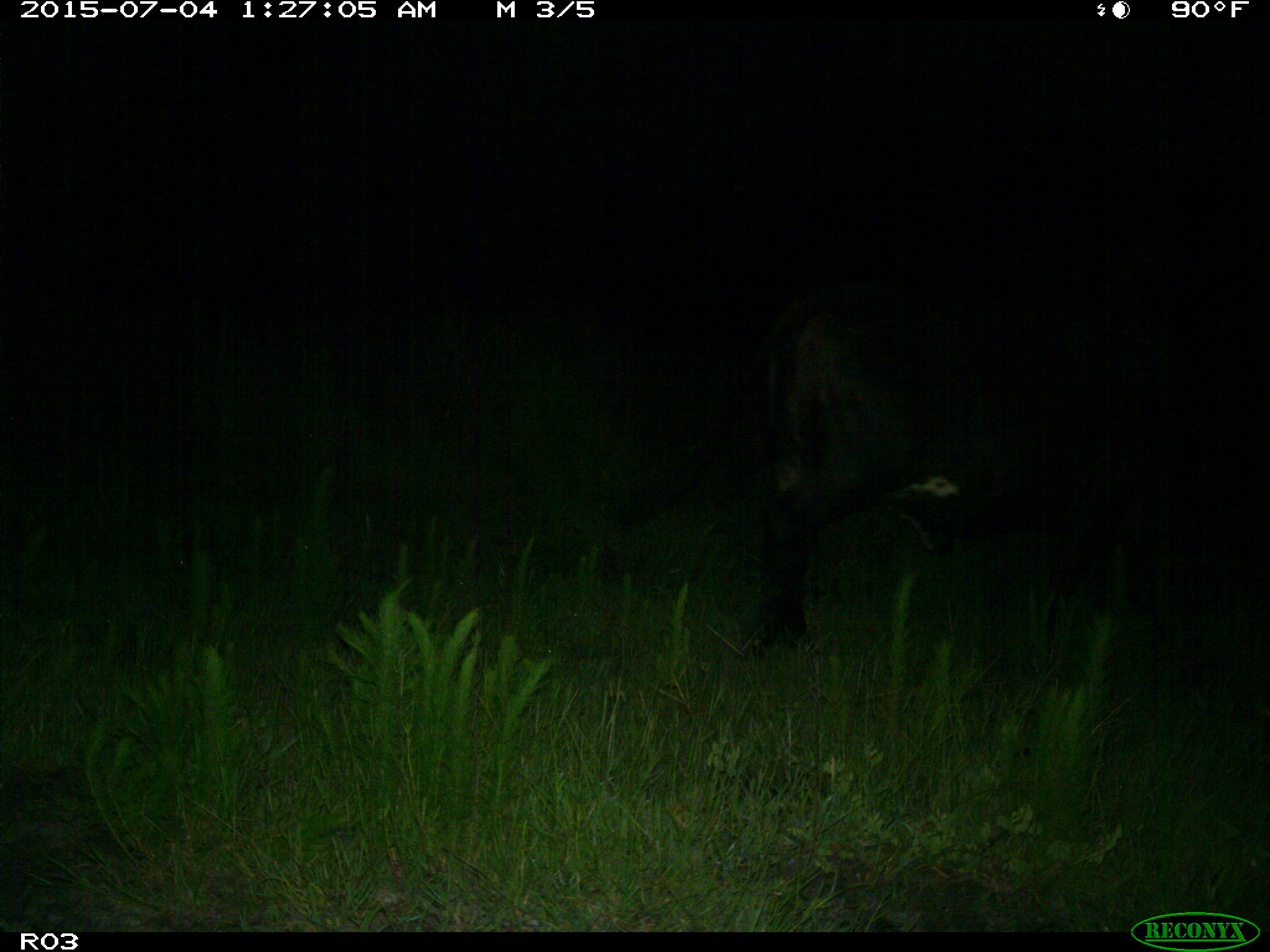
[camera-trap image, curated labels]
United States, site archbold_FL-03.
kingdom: Animalia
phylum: Chordata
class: Mammalia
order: Artiodactyla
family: Bovidae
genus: Bos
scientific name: Bos taurus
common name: domestic cow